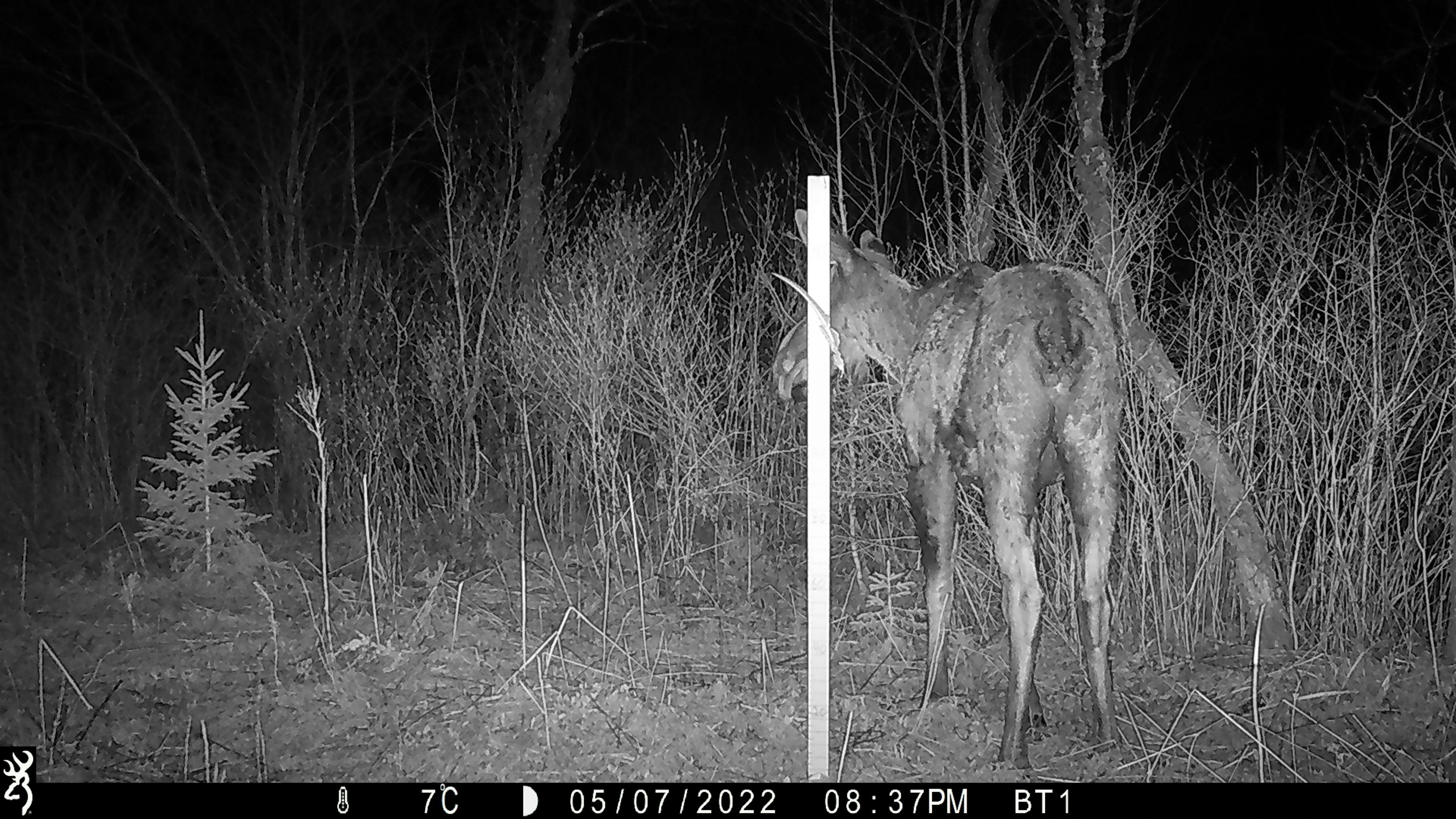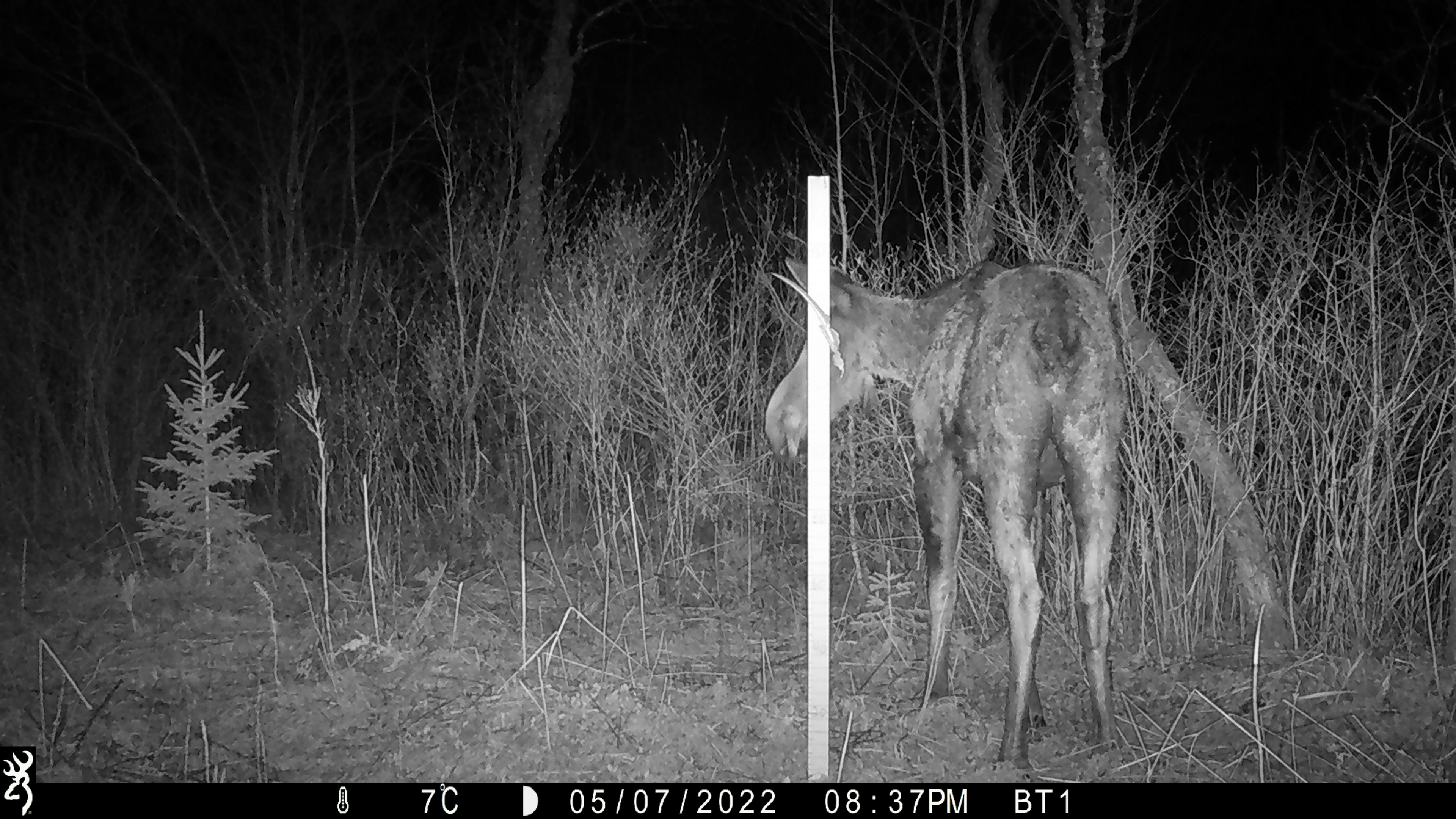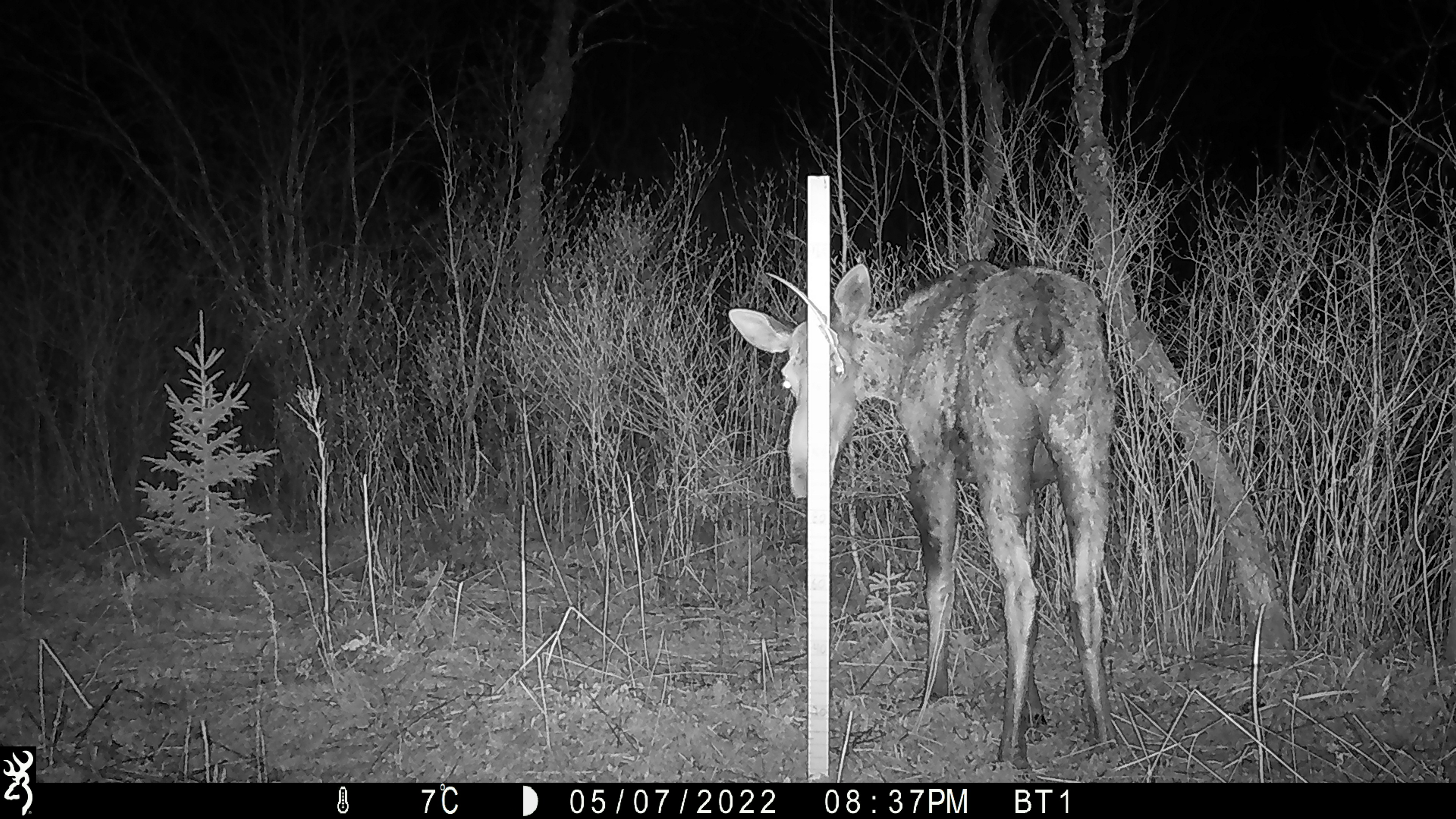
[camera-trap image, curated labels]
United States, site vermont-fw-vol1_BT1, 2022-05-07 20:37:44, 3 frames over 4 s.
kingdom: Animalia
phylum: Chordata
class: Mammalia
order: Artiodactyla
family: Cervidae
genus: Alces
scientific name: Alces alces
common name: moose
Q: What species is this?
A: Moose (Alces alces).